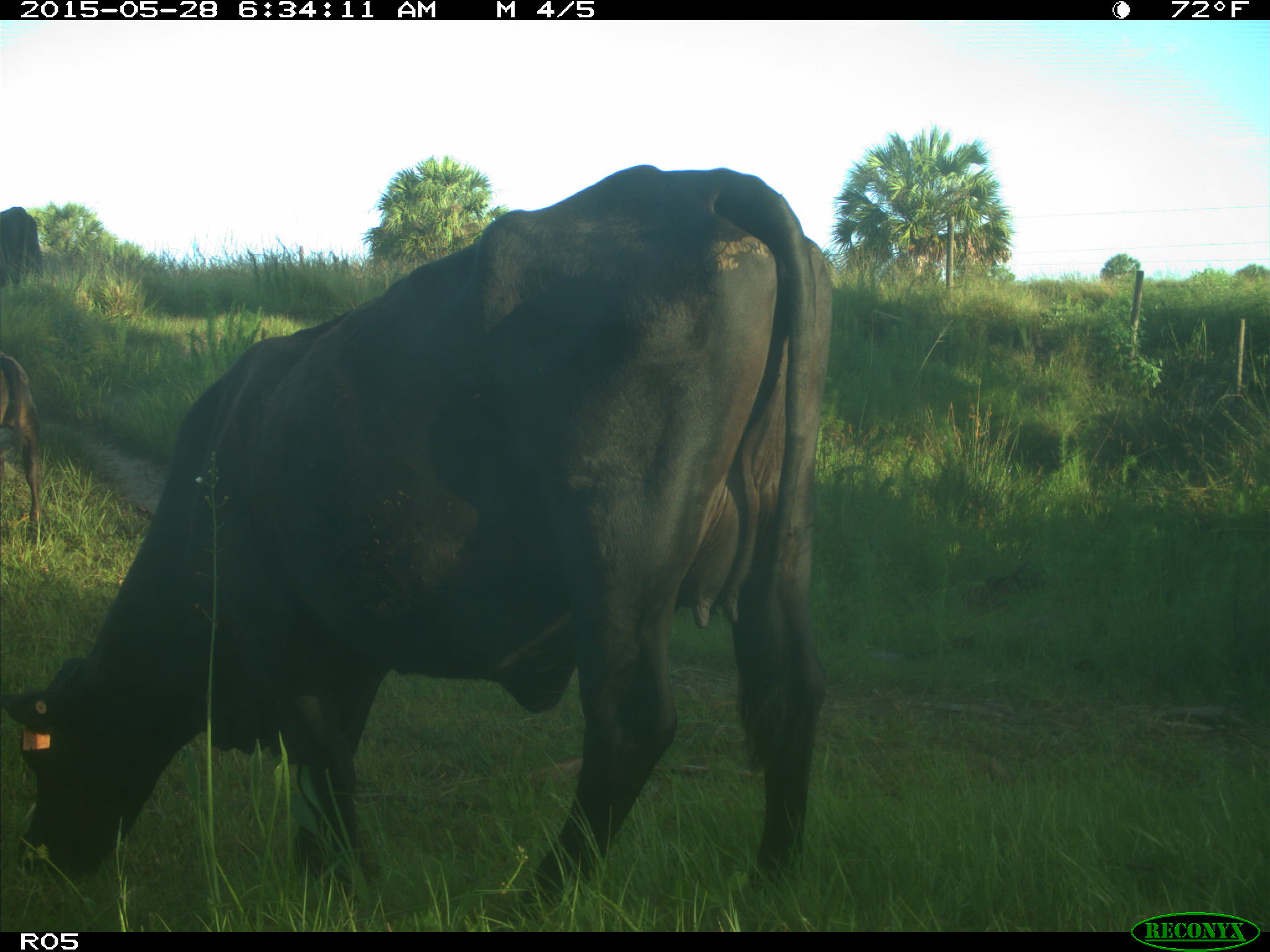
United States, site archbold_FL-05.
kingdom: Animalia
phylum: Chordata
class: Mammalia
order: Artiodactyla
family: Bovidae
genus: Bos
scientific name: Bos taurus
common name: domestic cow